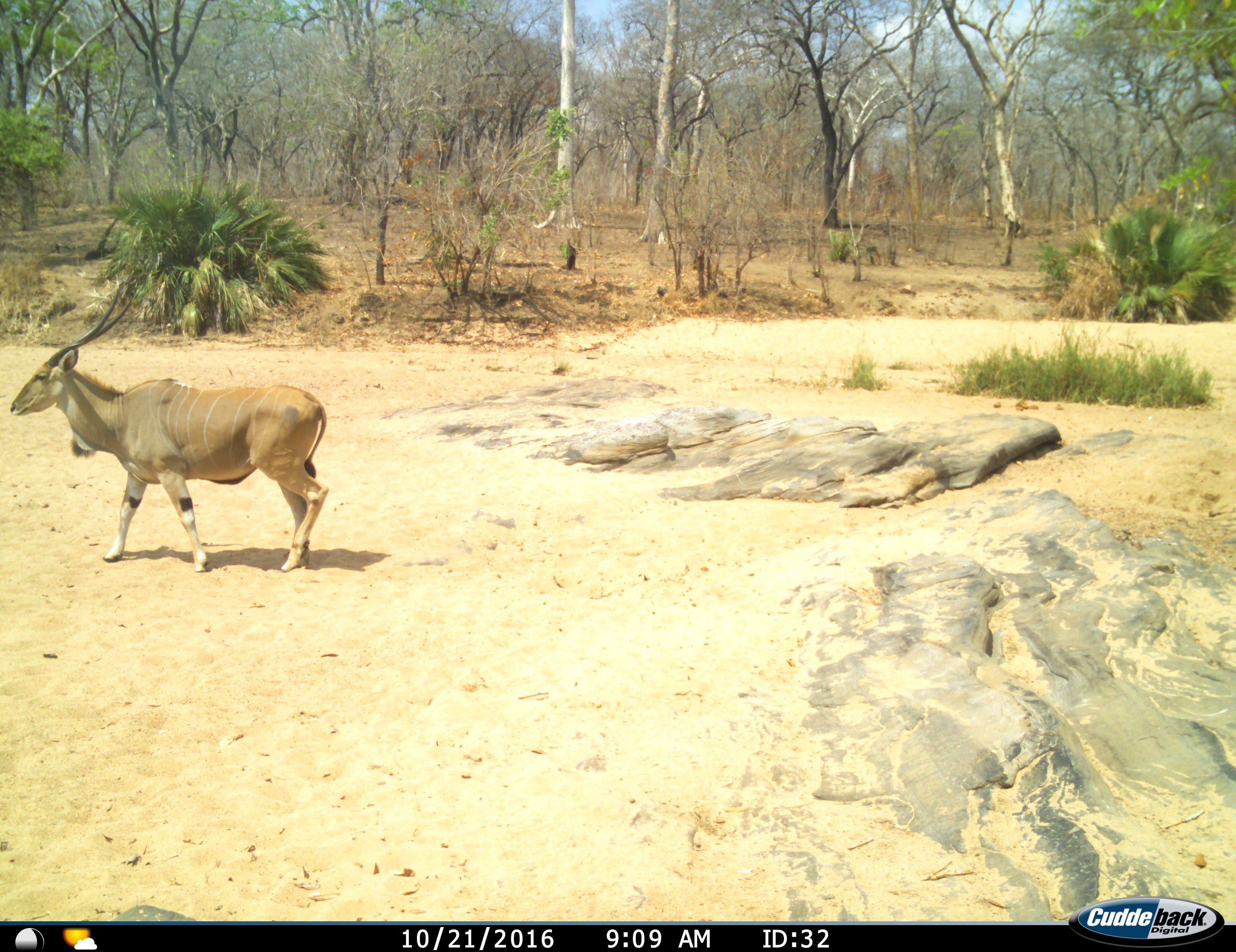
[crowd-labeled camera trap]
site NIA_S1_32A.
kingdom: Animalia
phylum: Chordata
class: Mammalia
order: Artiodactyla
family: Bovidae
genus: Tragelaphus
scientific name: Tragelaphus oryx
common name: eland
Eland (Tragelaphus oryx), count 1. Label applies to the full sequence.